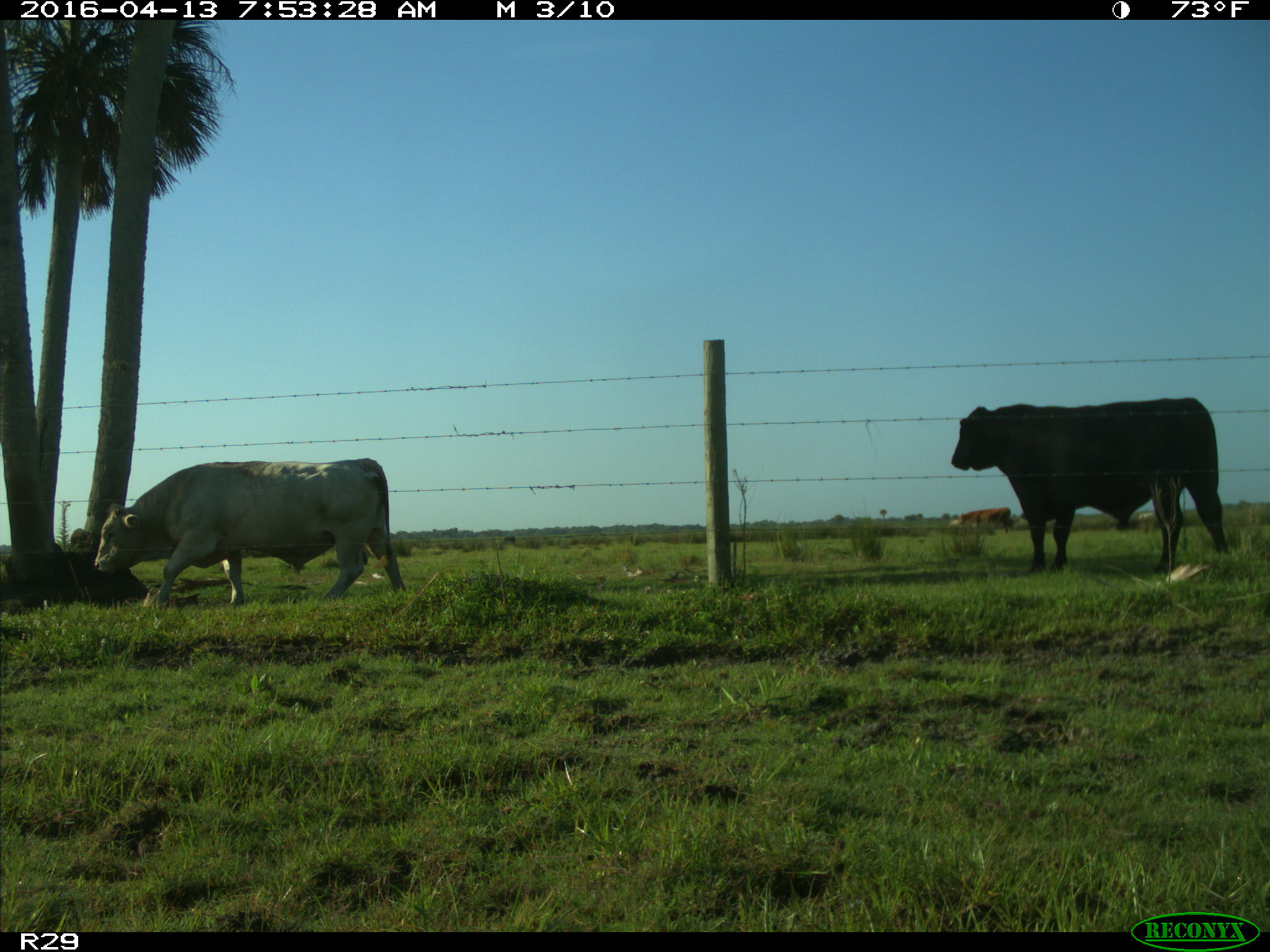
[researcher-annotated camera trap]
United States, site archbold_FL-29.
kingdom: Animalia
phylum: Chordata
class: Mammalia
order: Artiodactyla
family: Bovidae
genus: Bos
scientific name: Bos taurus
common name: domestic cow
Bos taurus (domestic cow).